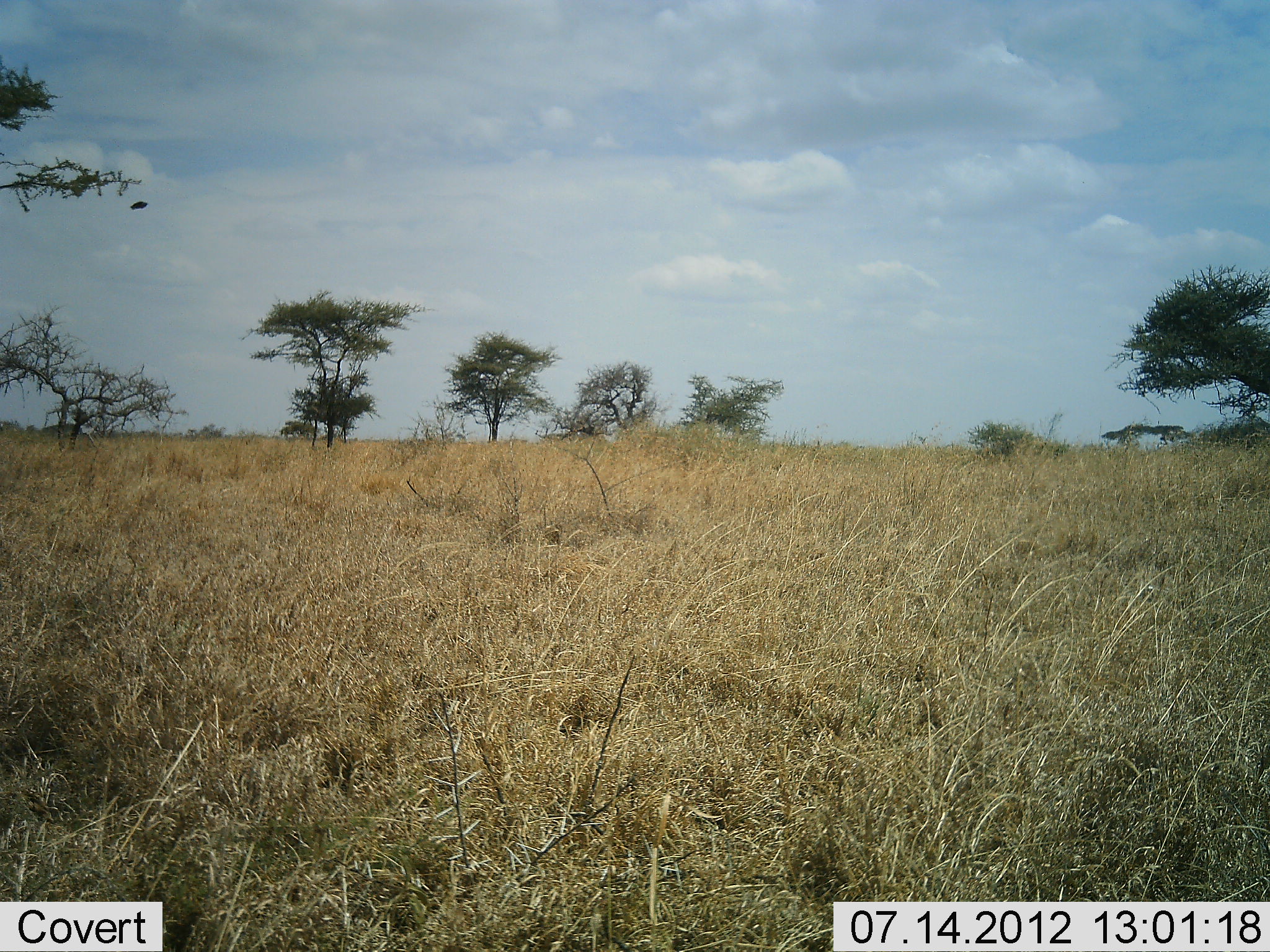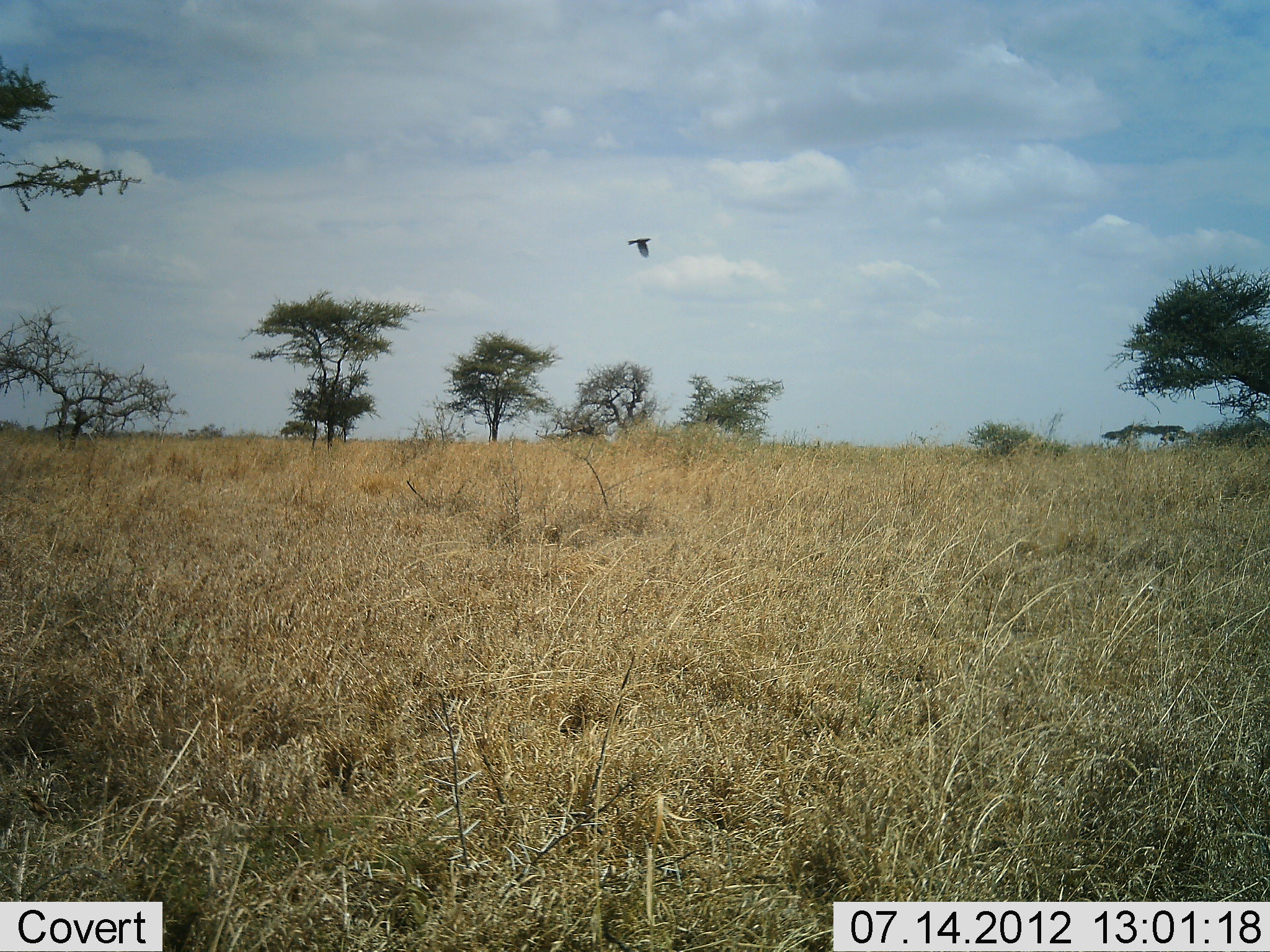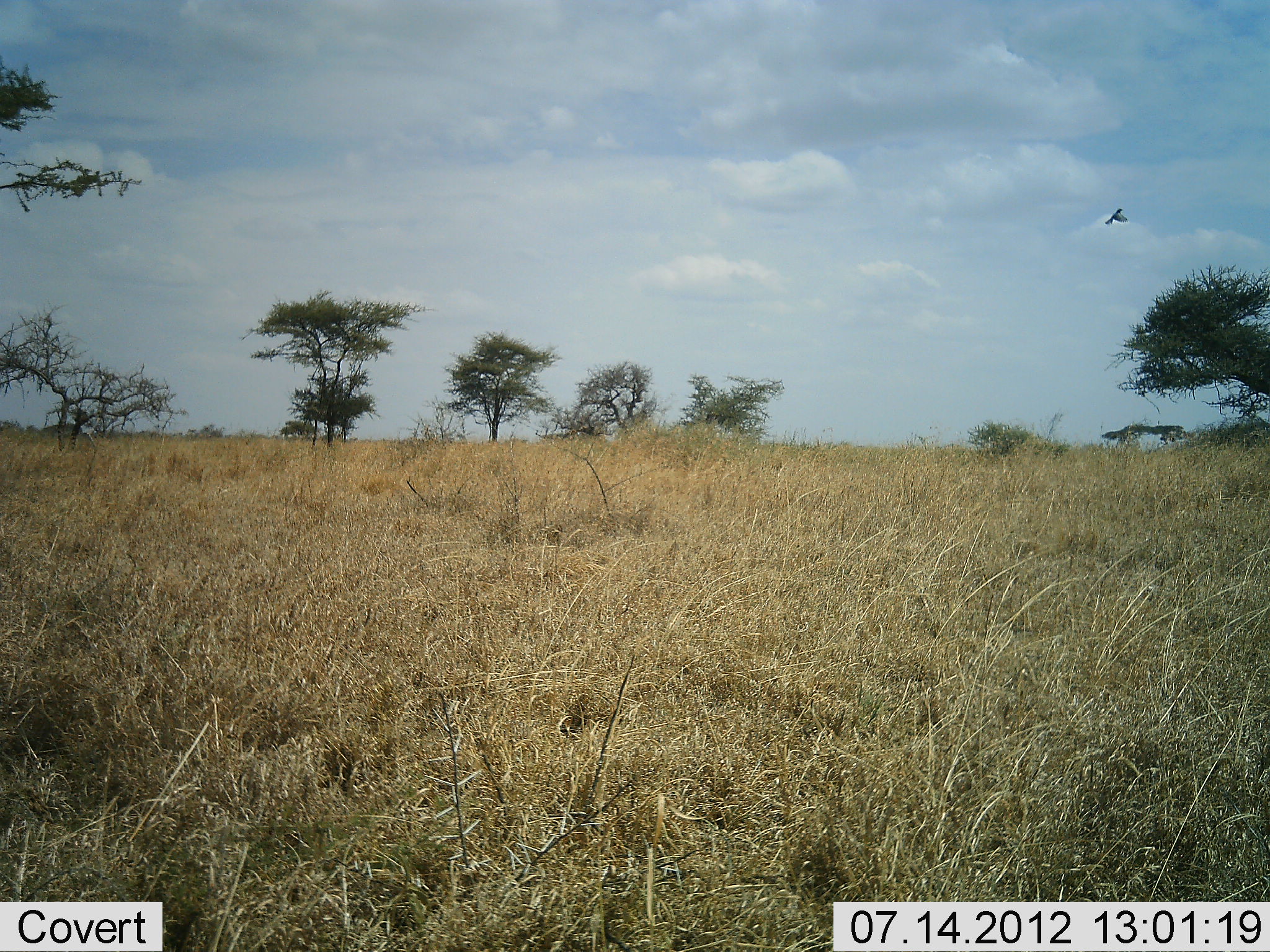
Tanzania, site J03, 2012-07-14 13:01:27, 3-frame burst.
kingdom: Animalia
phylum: Chordata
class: Aves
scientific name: Aves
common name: bird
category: otherbird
Otherbird (bird) (Aves), count 1. Behavior (volunteer vote fractions): standing 0%, resting 0%, moving 100%, interacting 0%. Young present (vote fraction): 0%. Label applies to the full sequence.